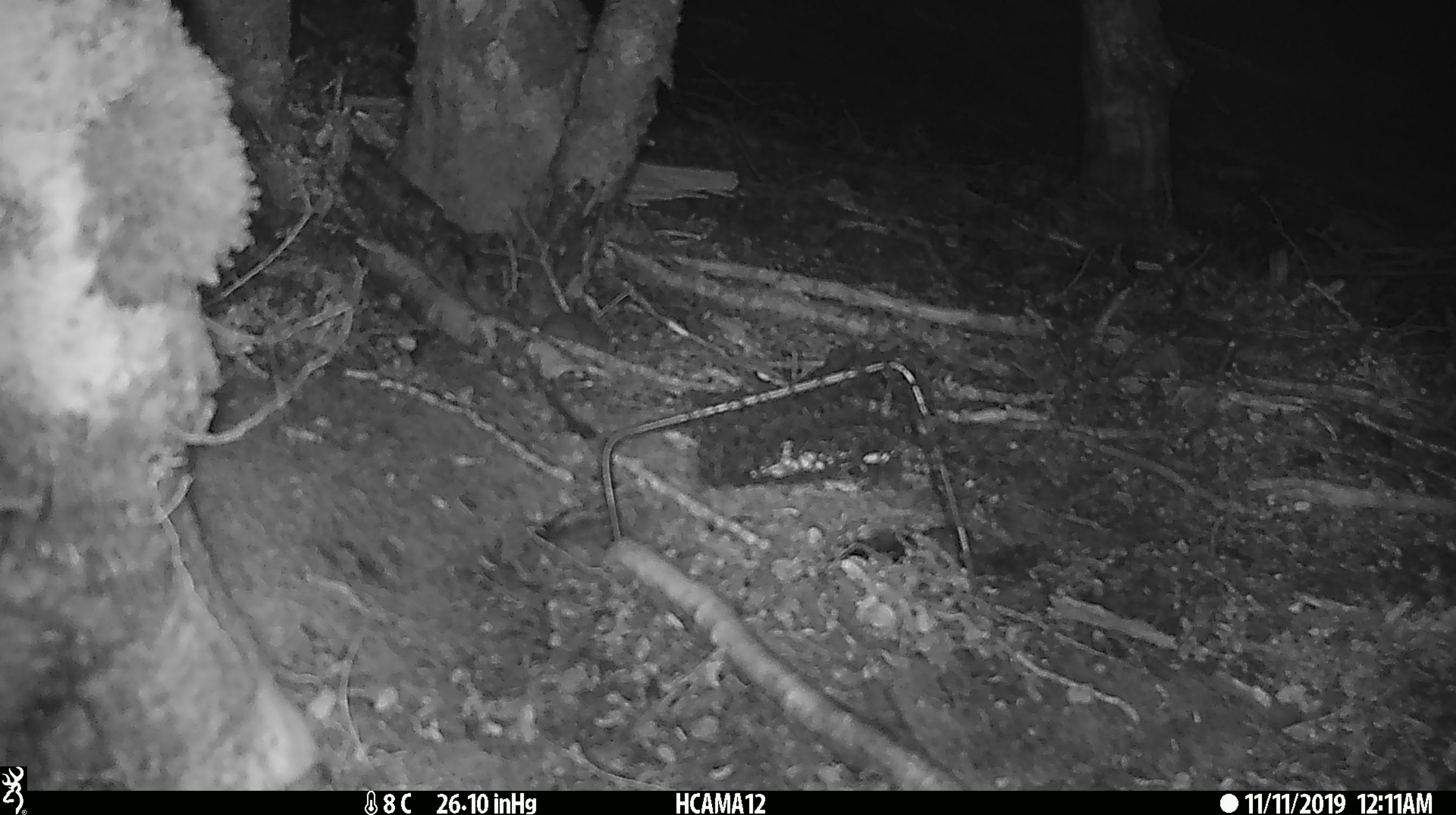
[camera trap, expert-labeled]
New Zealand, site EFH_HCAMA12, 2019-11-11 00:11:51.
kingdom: Animalia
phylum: Chordata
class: Mammalia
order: Rodentia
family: Muridae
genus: Mus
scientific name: Mus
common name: mouse